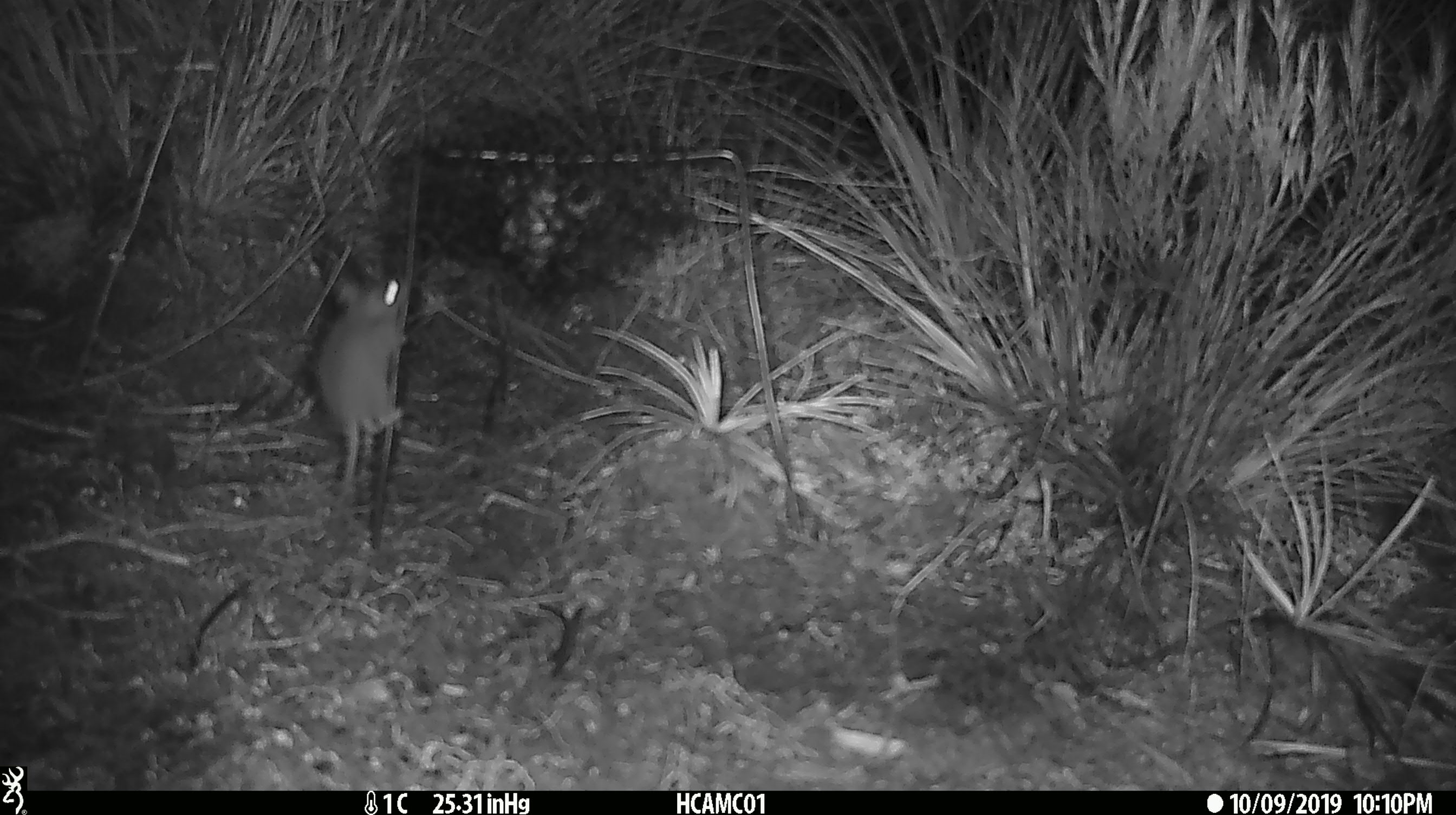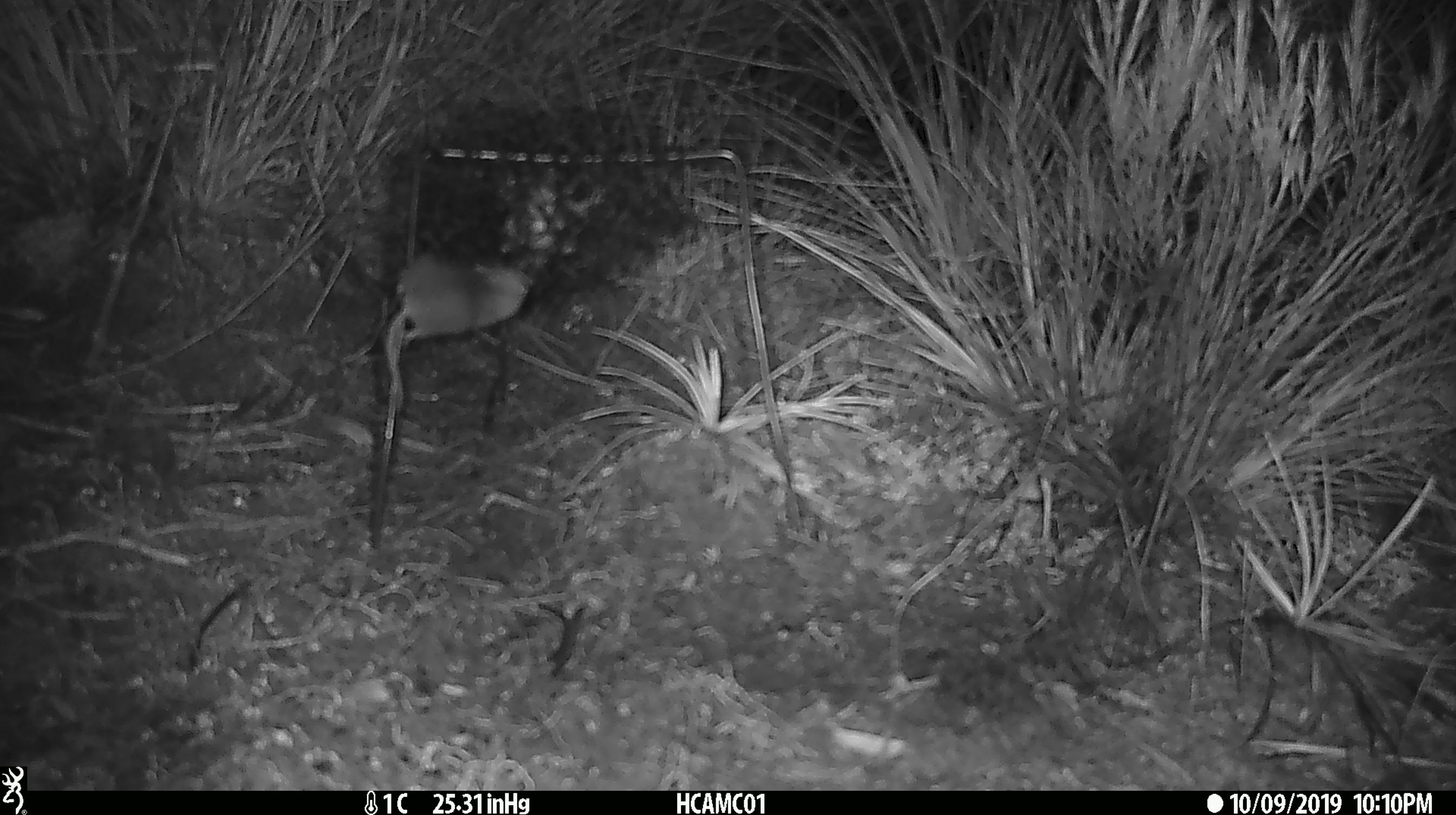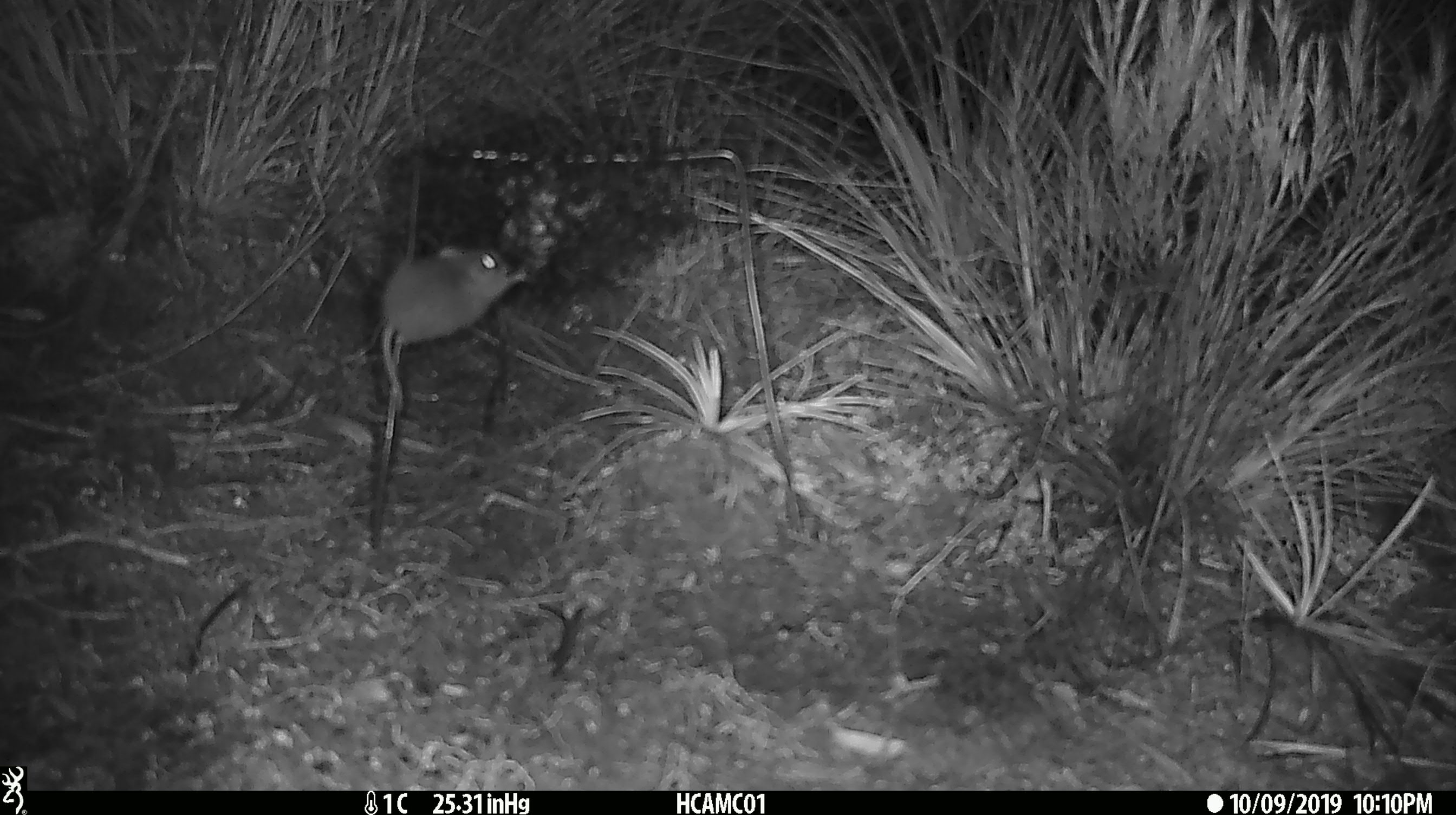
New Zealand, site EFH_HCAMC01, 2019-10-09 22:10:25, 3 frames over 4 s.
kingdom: Animalia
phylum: Chordata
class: Mammalia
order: Rodentia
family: Muridae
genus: Mus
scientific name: Mus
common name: mouse